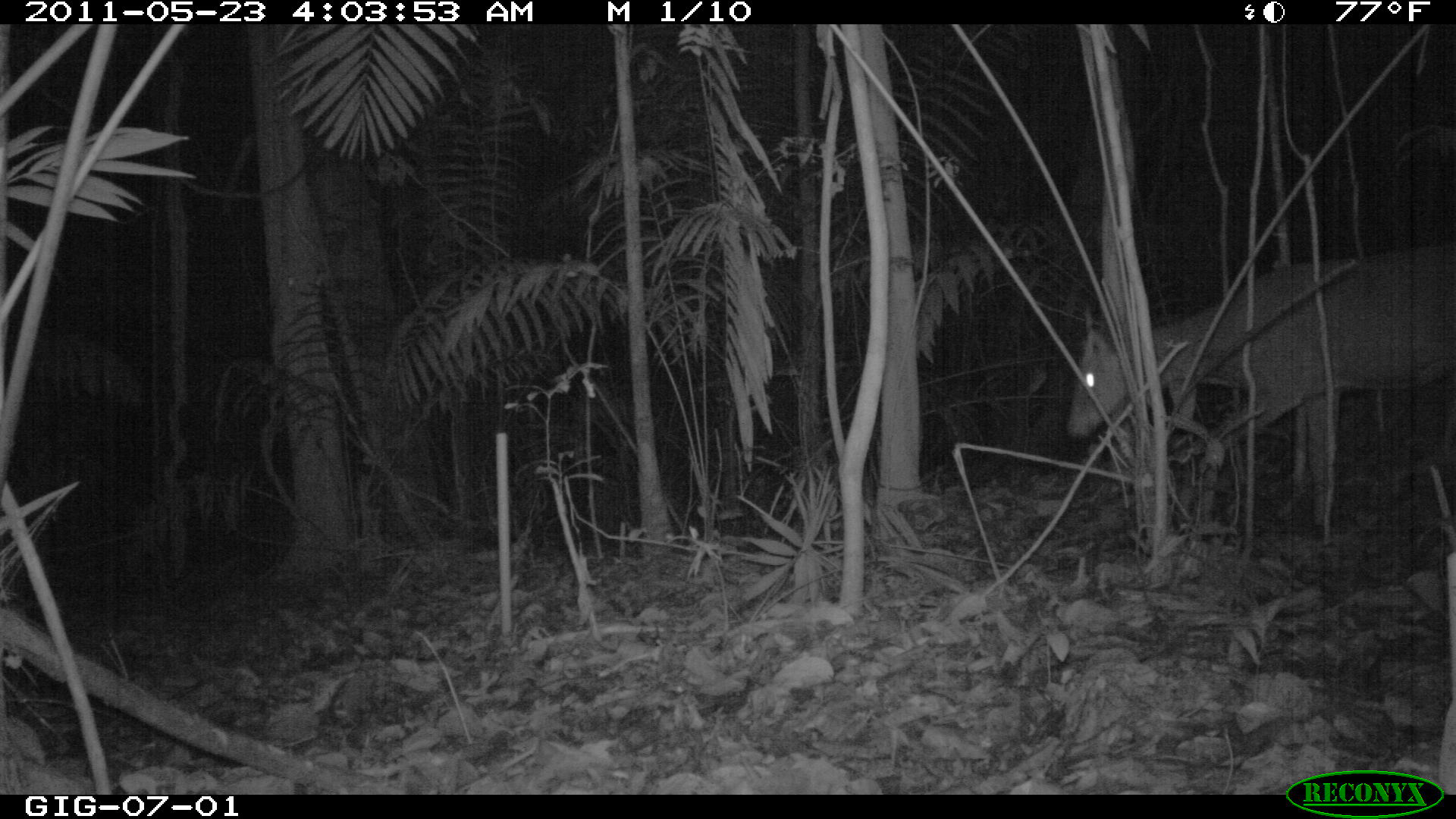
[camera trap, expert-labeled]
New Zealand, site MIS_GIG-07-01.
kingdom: Animalia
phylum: Chordata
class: Mammalia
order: Artiodactyla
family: Cervidae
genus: Odocoileus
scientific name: Odocoileus virginianus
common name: white-tailed deer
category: white tailed deer